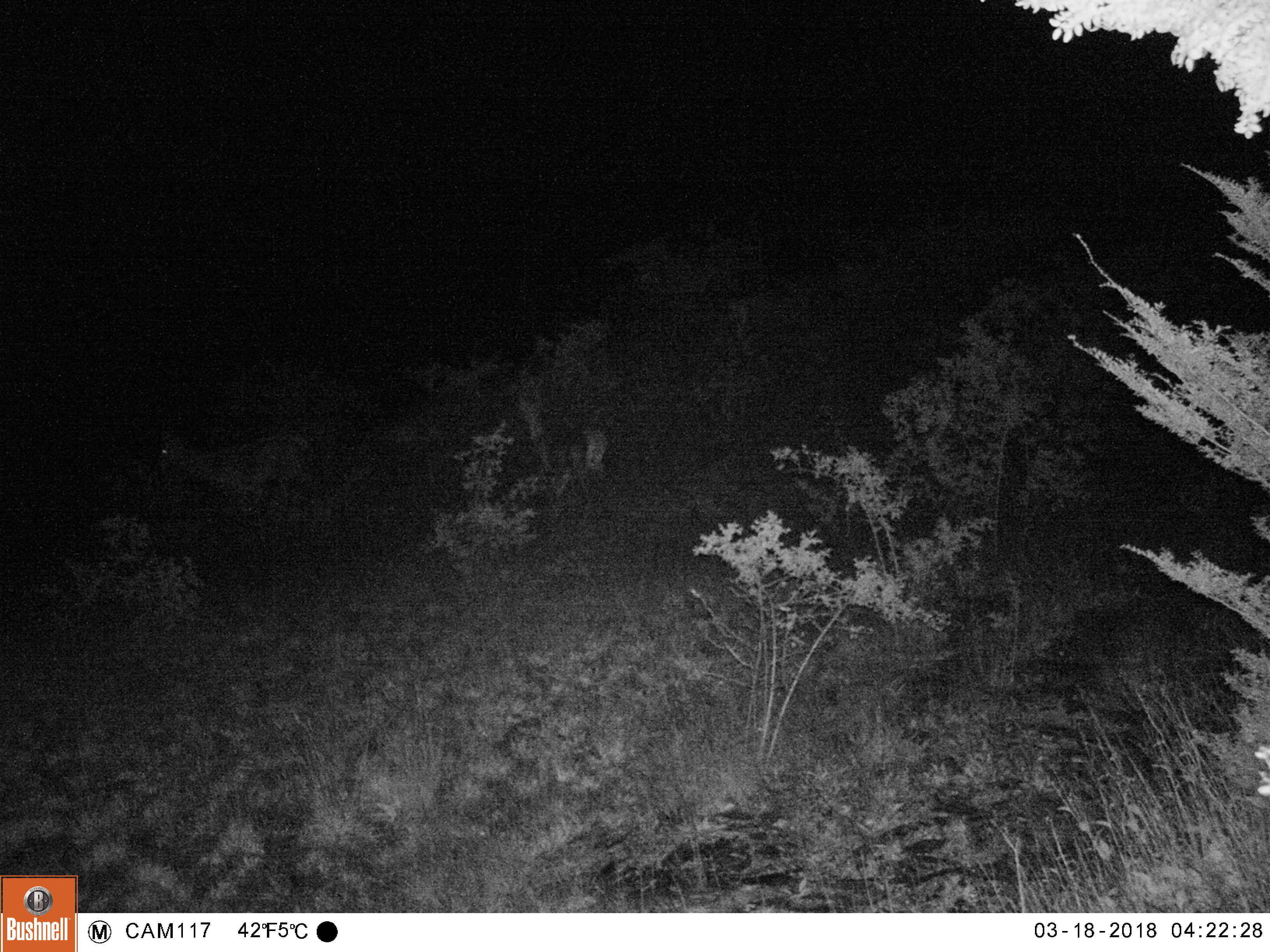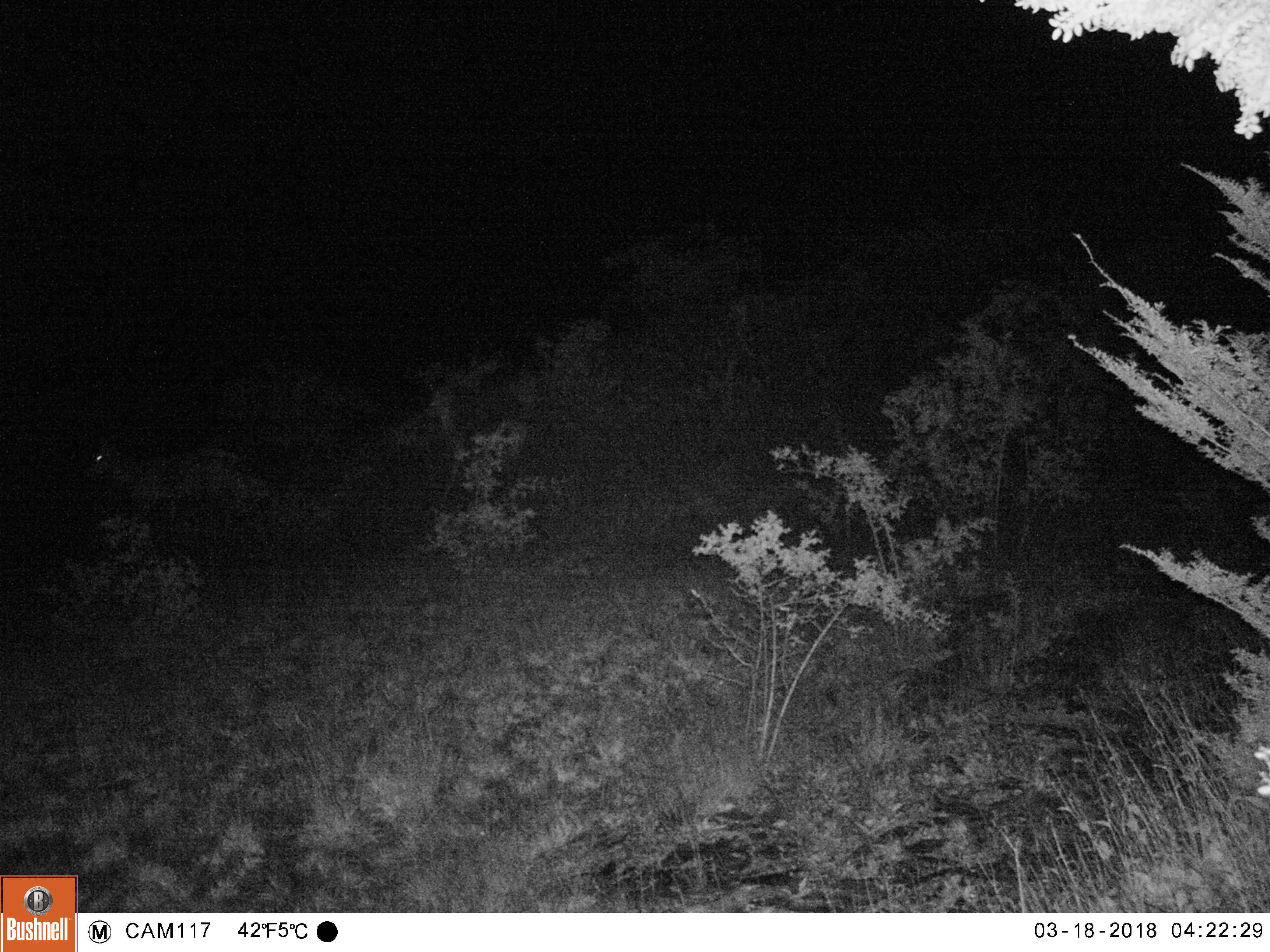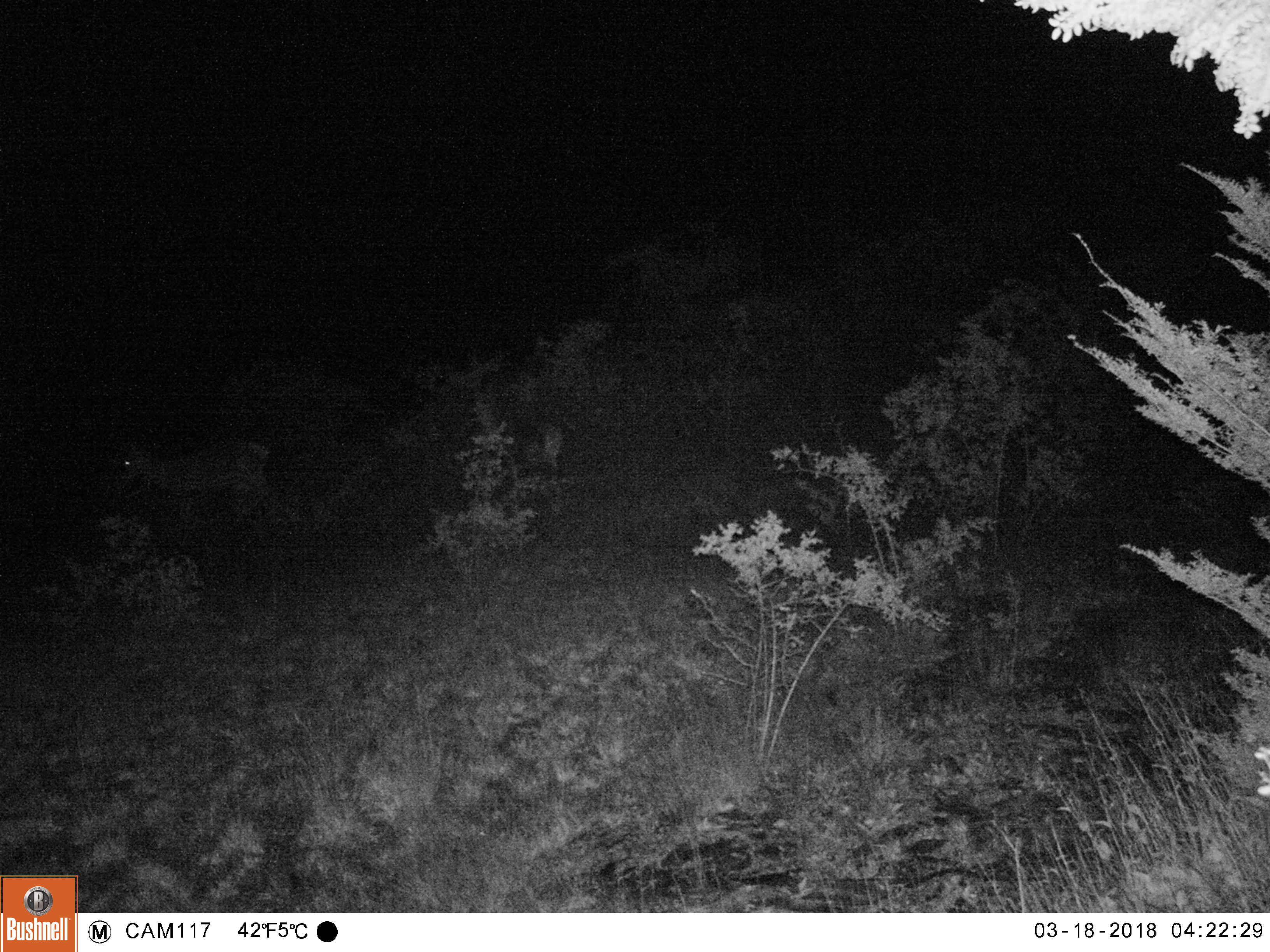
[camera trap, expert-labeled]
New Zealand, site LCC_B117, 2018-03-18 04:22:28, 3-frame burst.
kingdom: Animalia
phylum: Chordata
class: Mammalia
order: Artiodactyla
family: Cervidae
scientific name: Cervidae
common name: deer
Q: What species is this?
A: Deer (Cervidae).